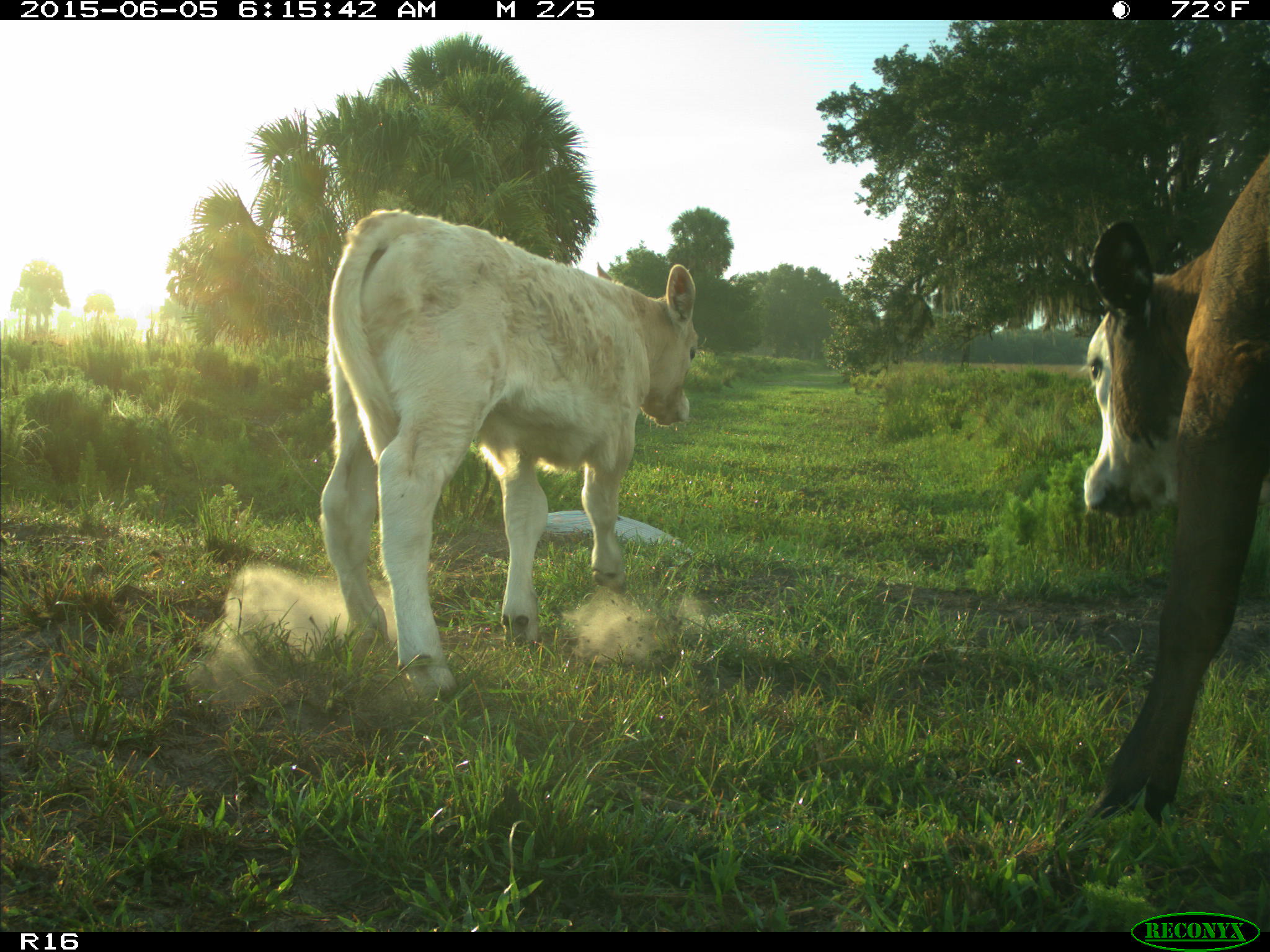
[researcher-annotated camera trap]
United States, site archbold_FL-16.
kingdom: Animalia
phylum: Chordata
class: Mammalia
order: Artiodactyla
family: Bovidae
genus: Bos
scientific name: Bos taurus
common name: domestic cow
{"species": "Bos taurus (domestic cow)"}